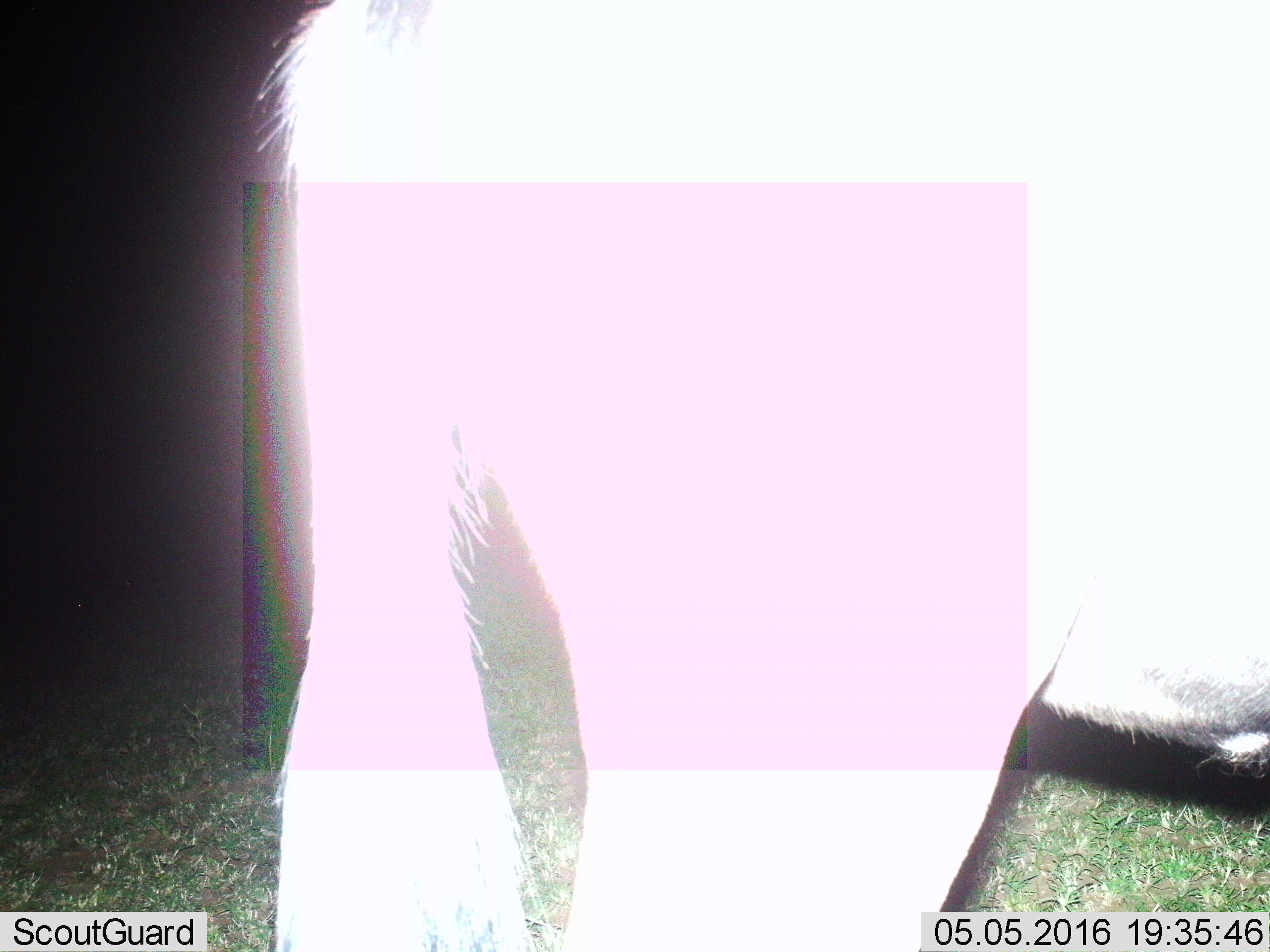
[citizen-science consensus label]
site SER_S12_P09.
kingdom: Animalia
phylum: Chordata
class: Mammalia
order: Artiodactyla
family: Bovidae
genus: Connochaetes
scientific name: Connochaetes taurinus taurinus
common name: blue wildebeest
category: wildebeestblue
Wildebeestblue (blue wildebeest) (Connochaetes taurinus taurinus), count 1. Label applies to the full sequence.